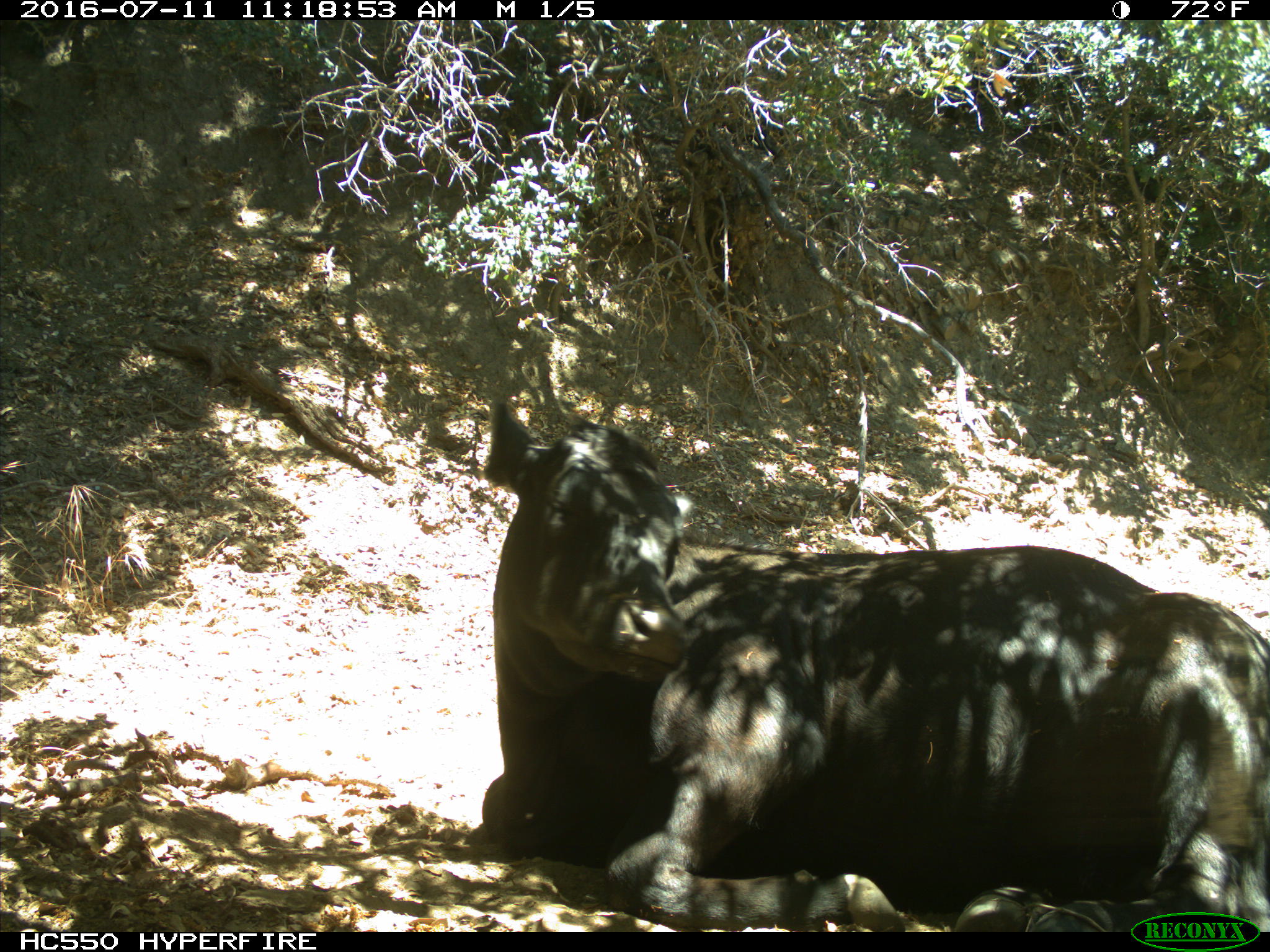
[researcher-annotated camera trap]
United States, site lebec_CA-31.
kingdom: Animalia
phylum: Chordata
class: Mammalia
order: Artiodactyla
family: Bovidae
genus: Bos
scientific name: Bos taurus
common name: domestic cow